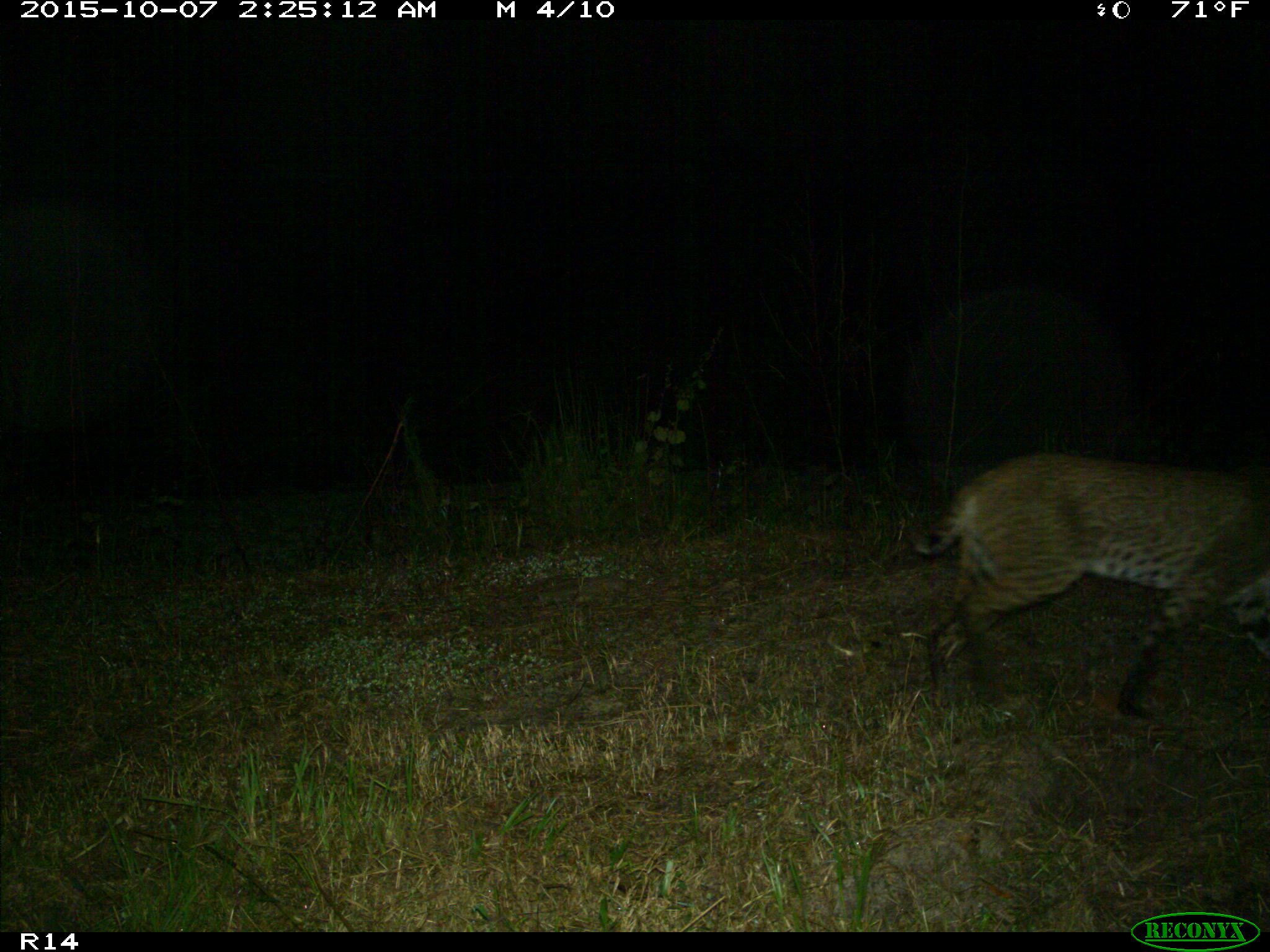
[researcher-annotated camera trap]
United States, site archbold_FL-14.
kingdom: Animalia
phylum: Chordata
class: Mammalia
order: Carnivora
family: Felidae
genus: Lynx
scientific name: Lynx rufus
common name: bobcat